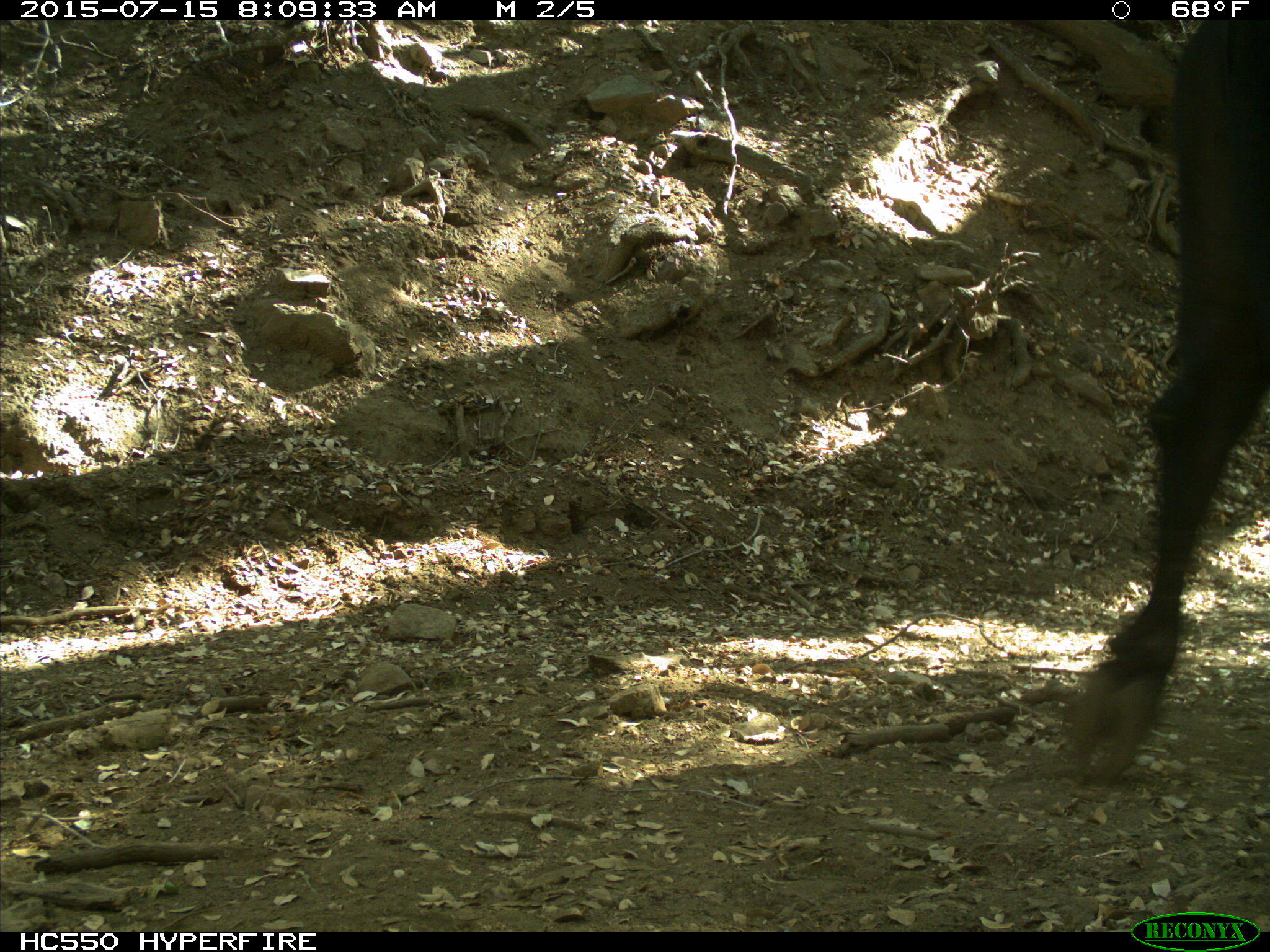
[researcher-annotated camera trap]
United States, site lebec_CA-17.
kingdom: Animalia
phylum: Chordata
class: Mammalia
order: Artiodactyla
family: Bovidae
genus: Bos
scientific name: Bos taurus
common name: domestic cow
Bos taurus (domestic cow).